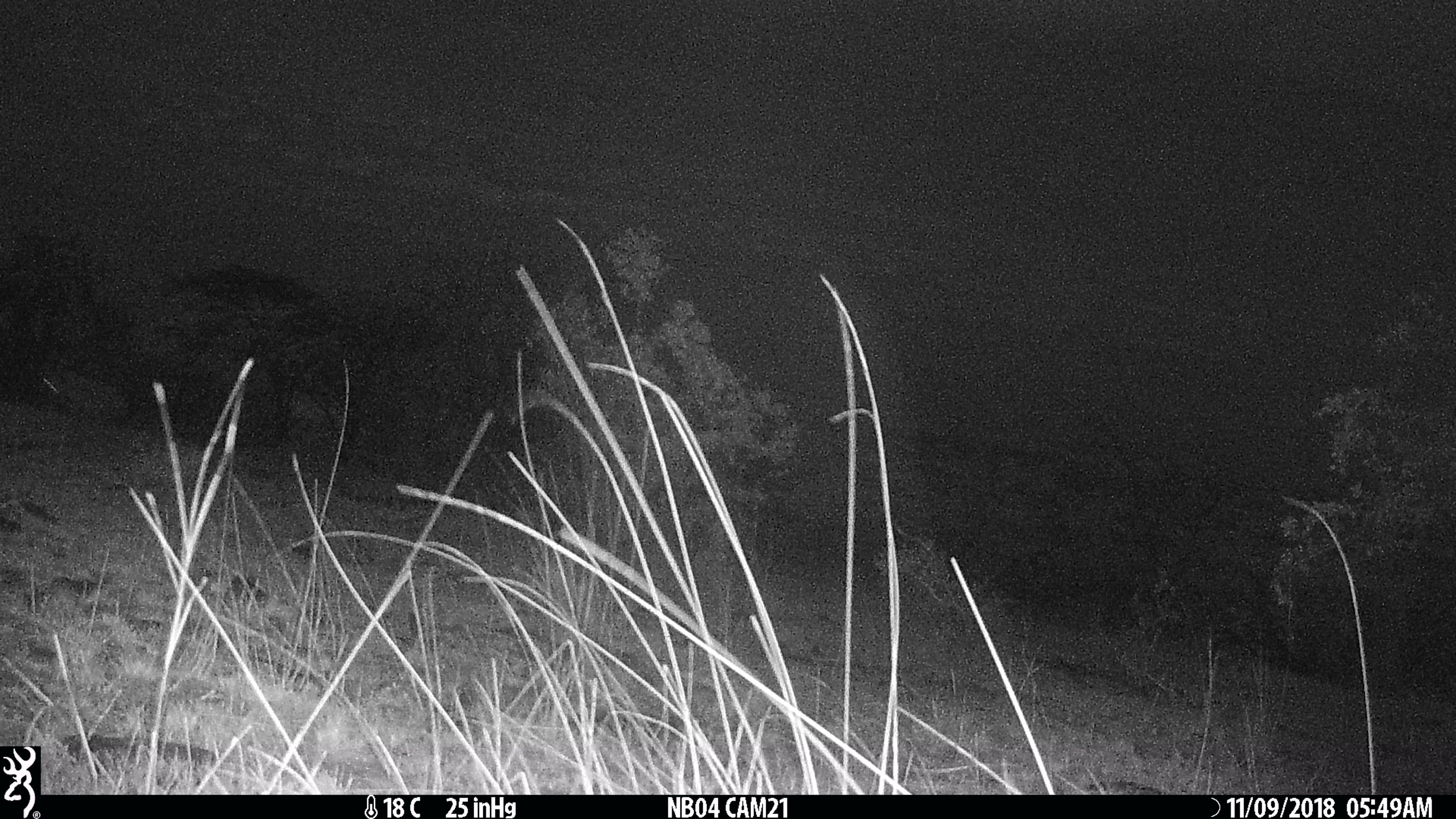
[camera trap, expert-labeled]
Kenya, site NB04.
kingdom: Animalia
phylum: Chordata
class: Mammalia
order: Carnivora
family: Hyaenidae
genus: Crocuta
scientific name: Crocuta crocuta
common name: spotted hyena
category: hyena spotted